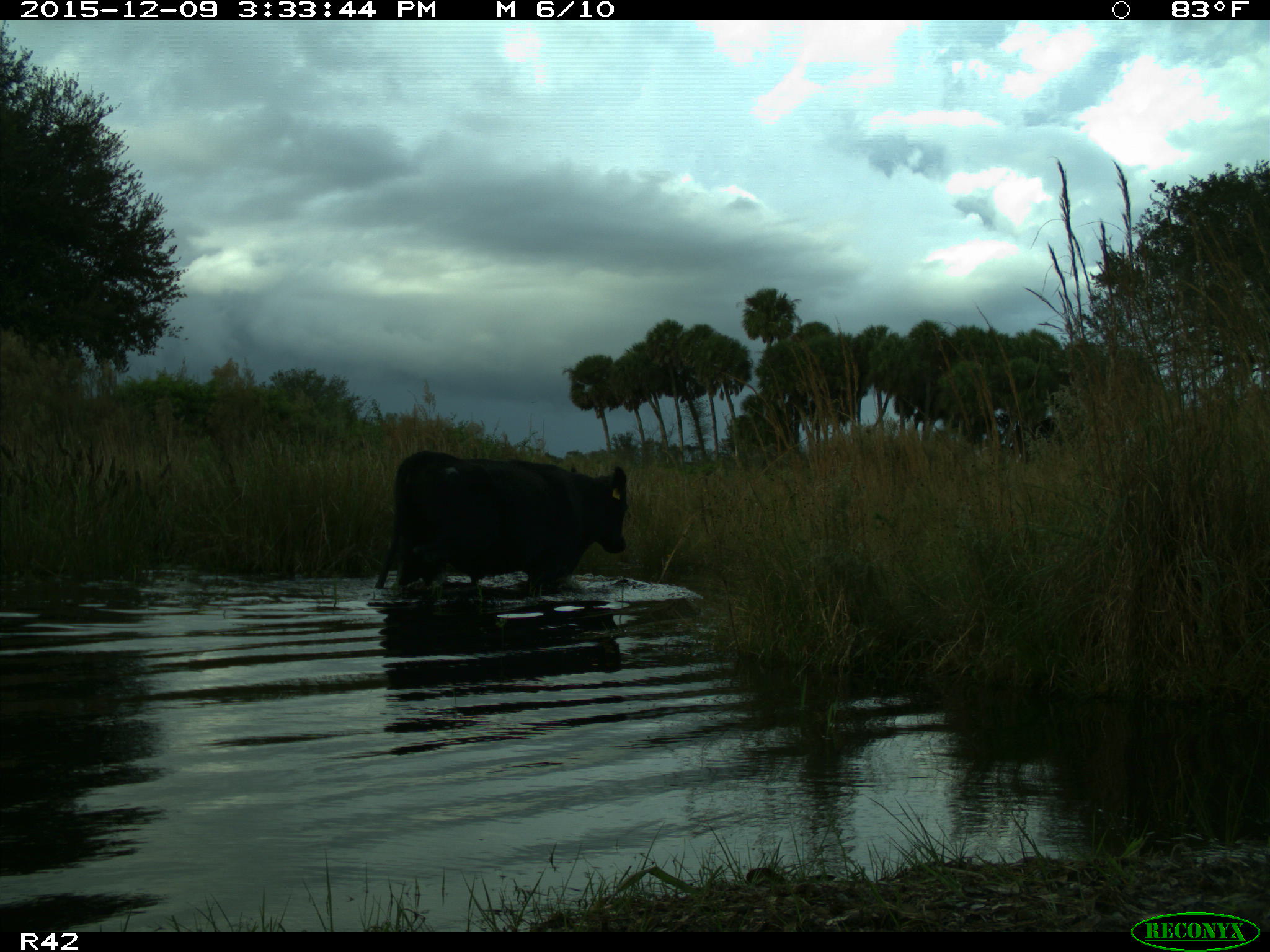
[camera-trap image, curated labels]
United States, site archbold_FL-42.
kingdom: Animalia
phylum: Chordata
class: Mammalia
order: Artiodactyla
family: Bovidae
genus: Bos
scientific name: Bos taurus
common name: domestic cow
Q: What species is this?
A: Bos taurus (domestic cow).